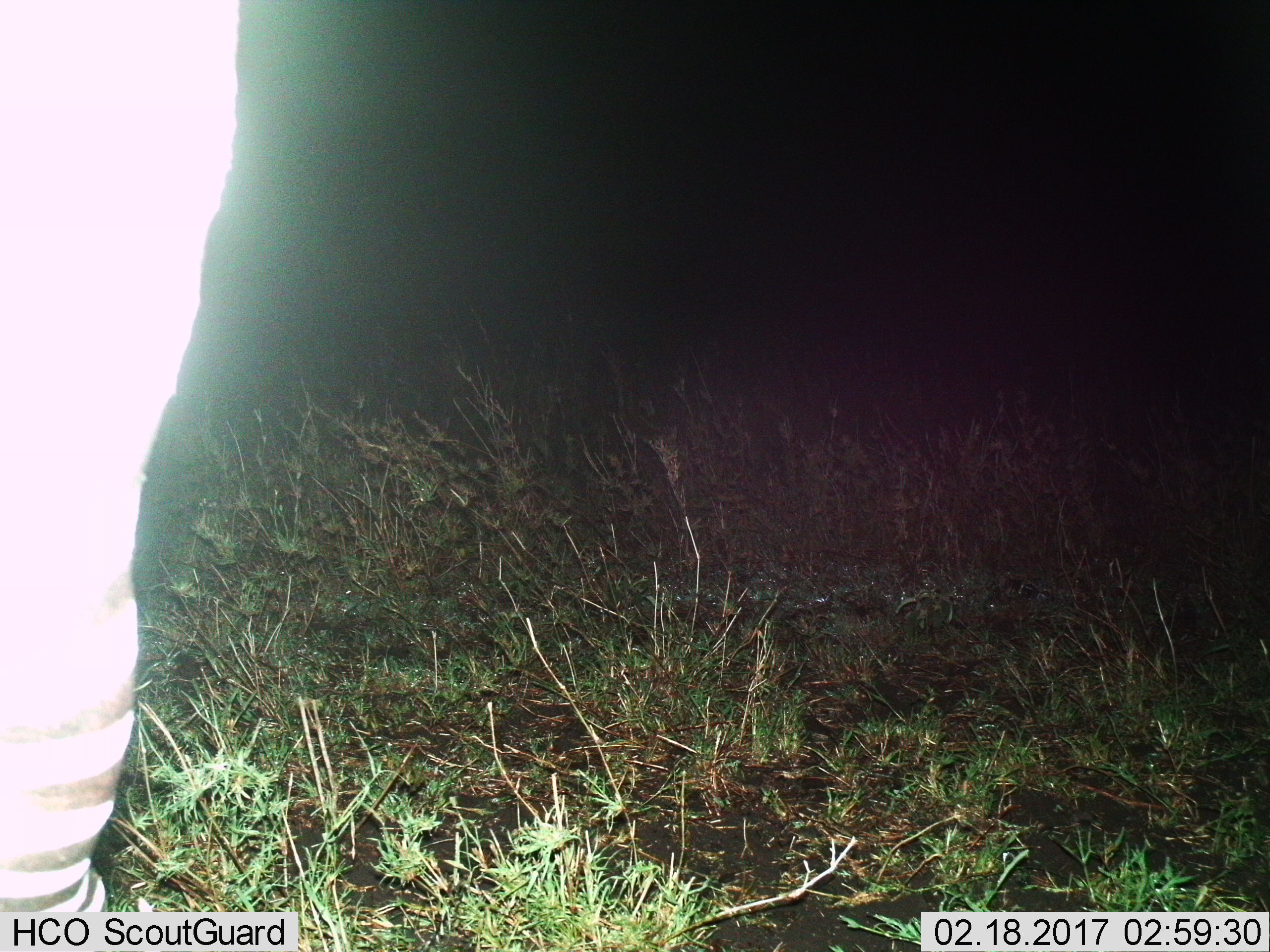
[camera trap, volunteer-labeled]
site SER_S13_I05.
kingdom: Animalia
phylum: Chordata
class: Mammalia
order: Perissodactyla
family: Equidae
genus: Equus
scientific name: Equus quagga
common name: plains zebra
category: zebraplains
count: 1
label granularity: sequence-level